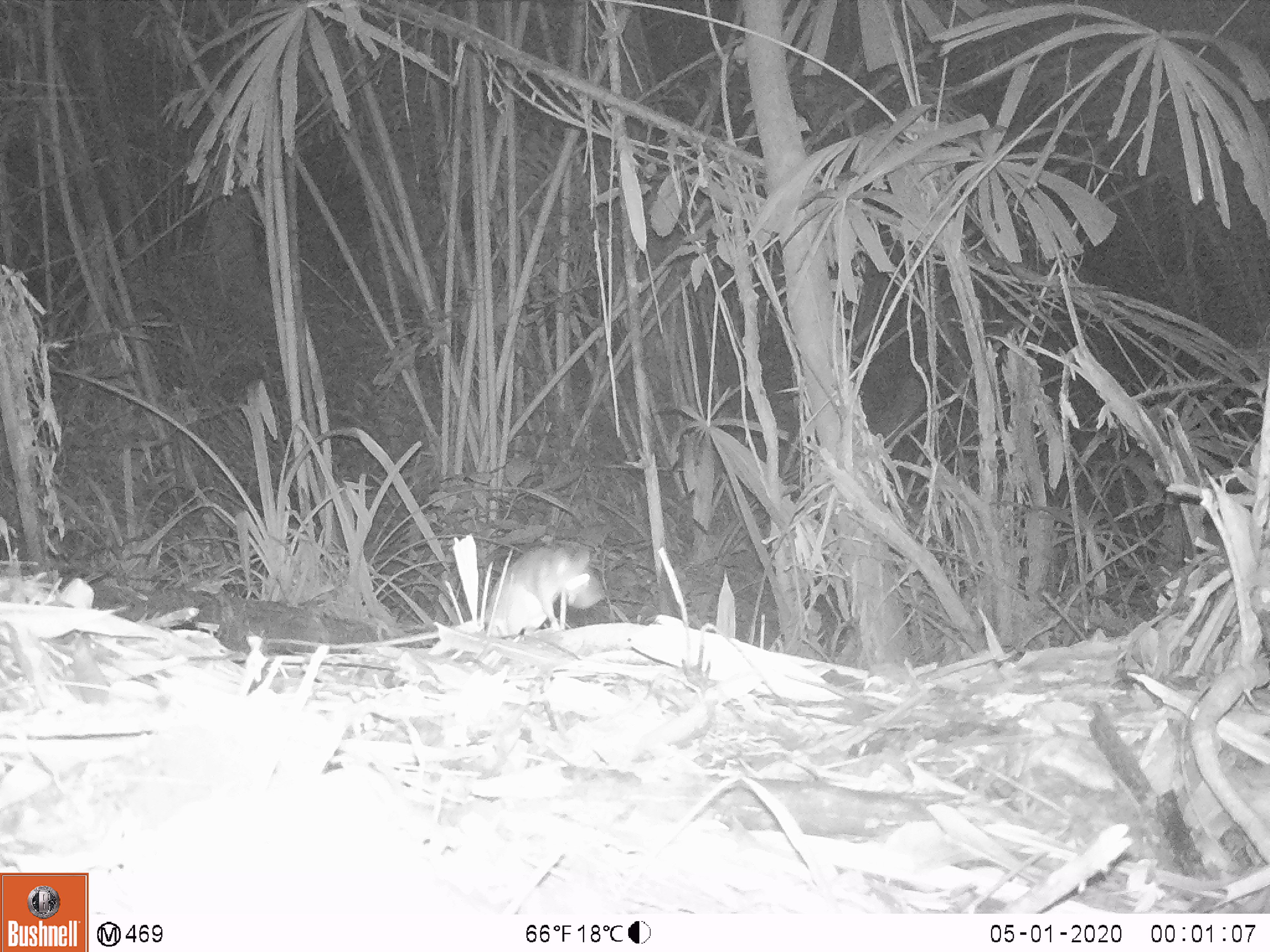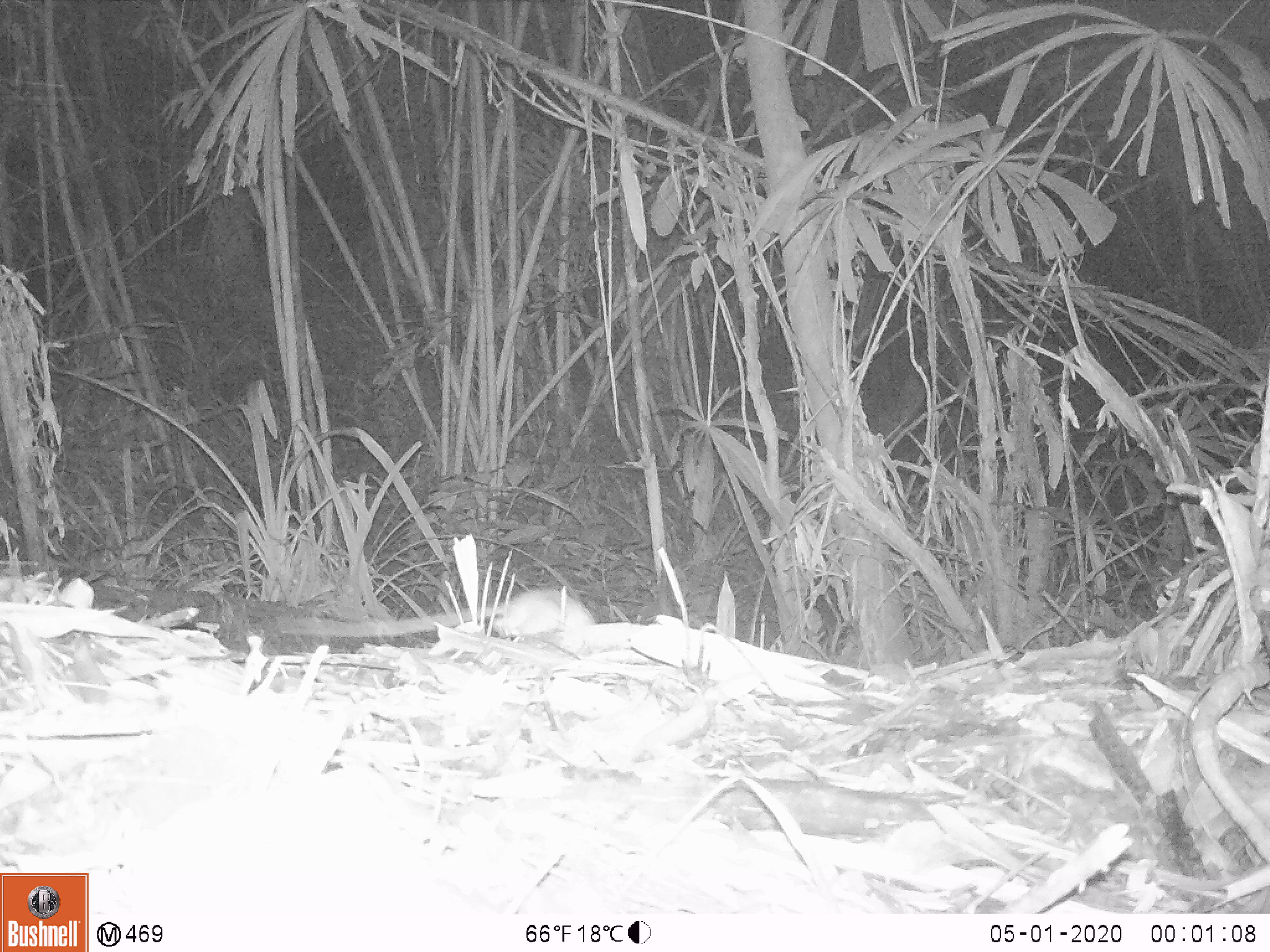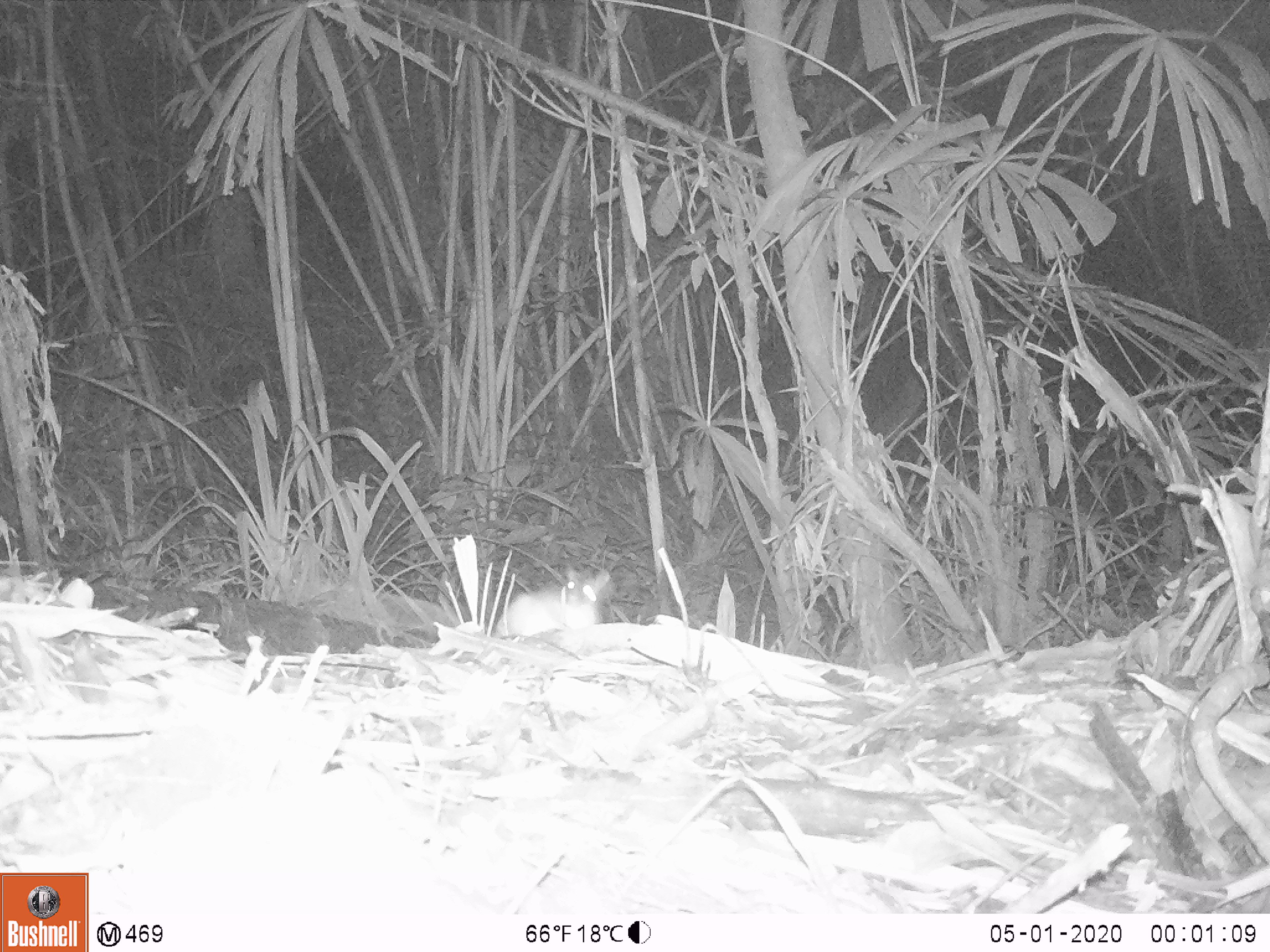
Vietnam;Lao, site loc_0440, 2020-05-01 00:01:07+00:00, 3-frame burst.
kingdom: Animalia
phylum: Chordata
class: Mammalia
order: Rodentia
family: Muridae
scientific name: Muridae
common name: old-world mice and rats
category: unidentified murid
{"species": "unidentified murid (old-world mice and rats) (Muridae)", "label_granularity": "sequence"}